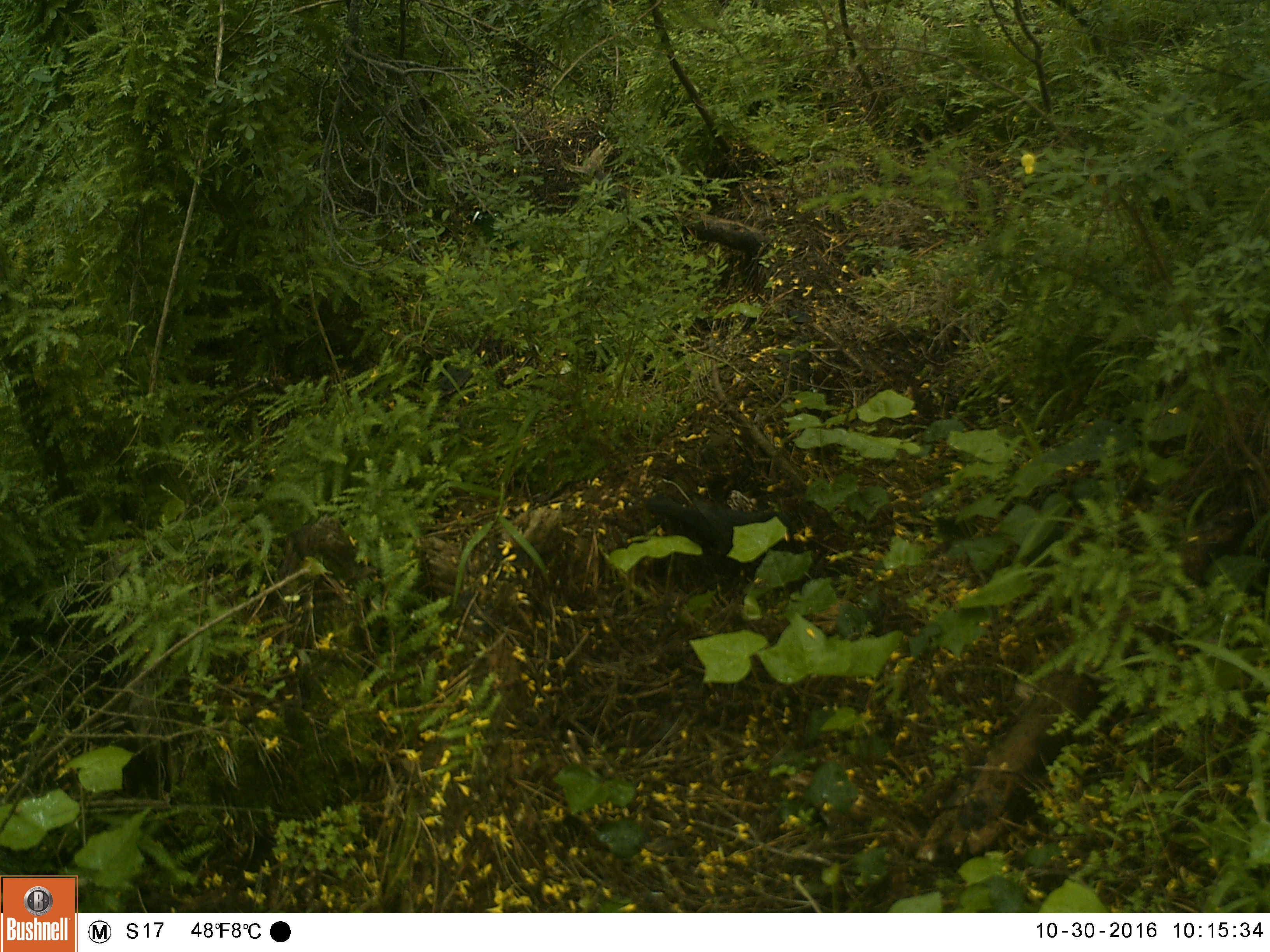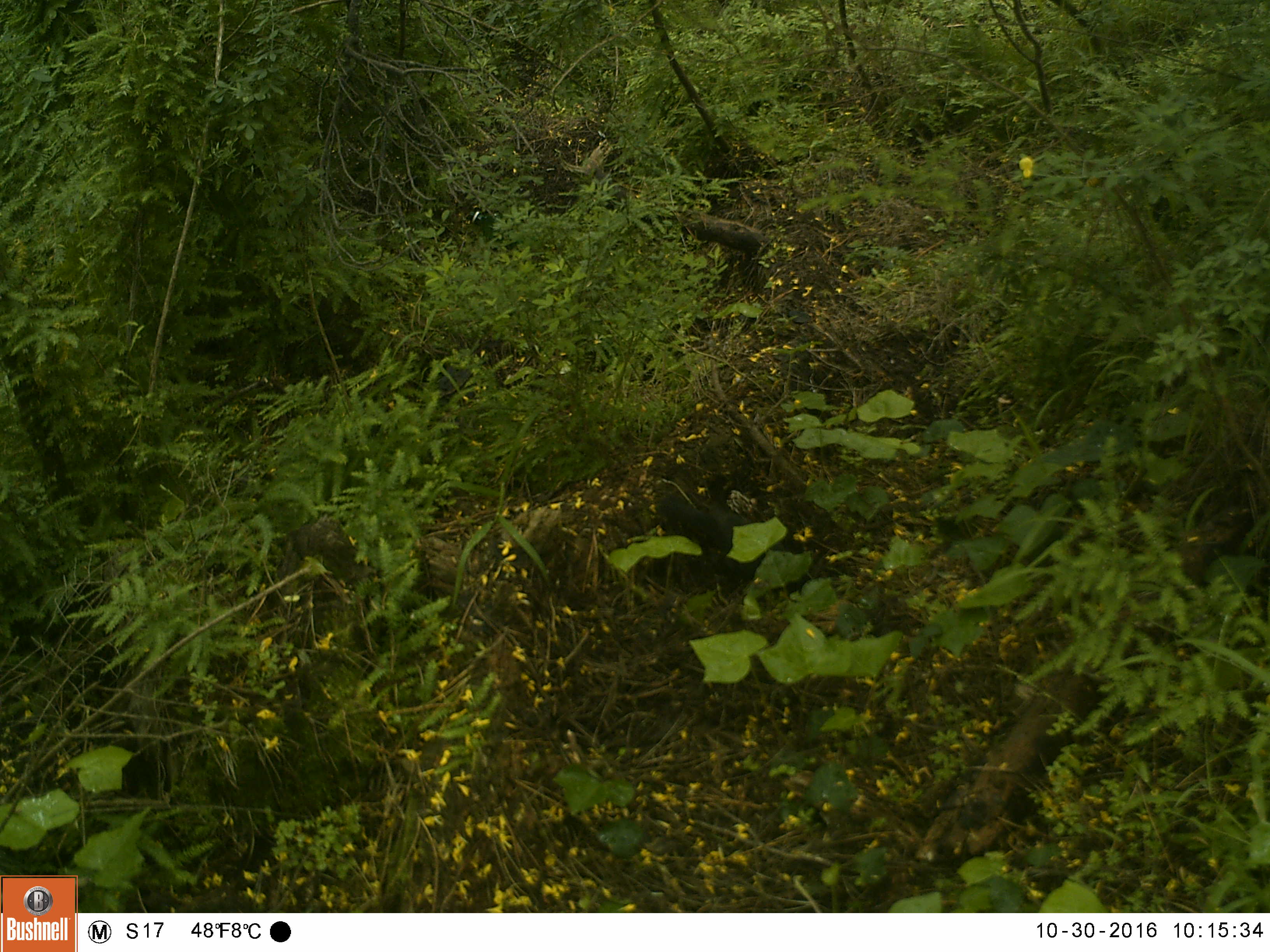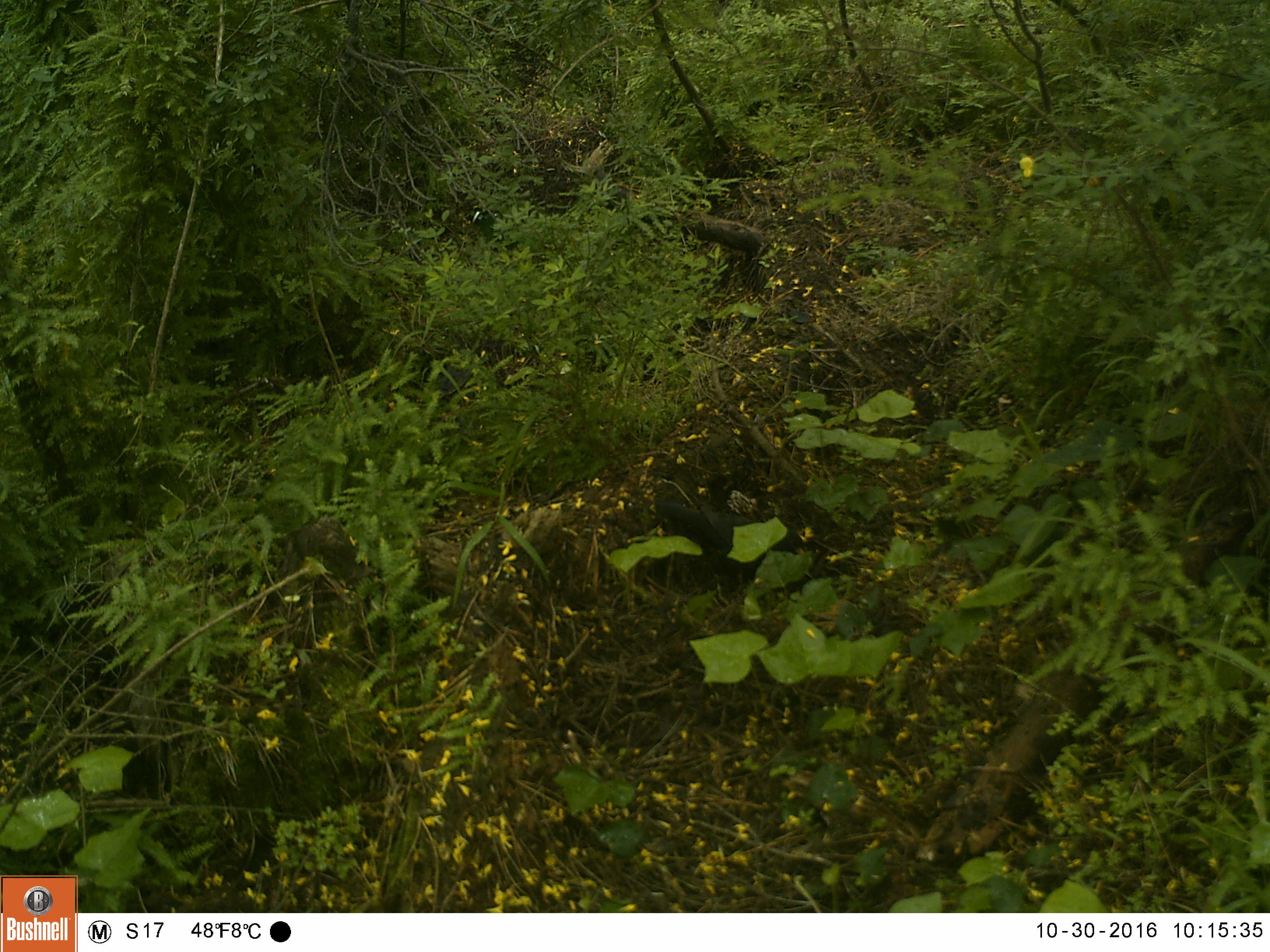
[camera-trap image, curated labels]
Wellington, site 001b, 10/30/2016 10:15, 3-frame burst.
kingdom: Animalia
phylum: Chordata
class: Aves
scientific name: Aves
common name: bird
Bird (Aves).